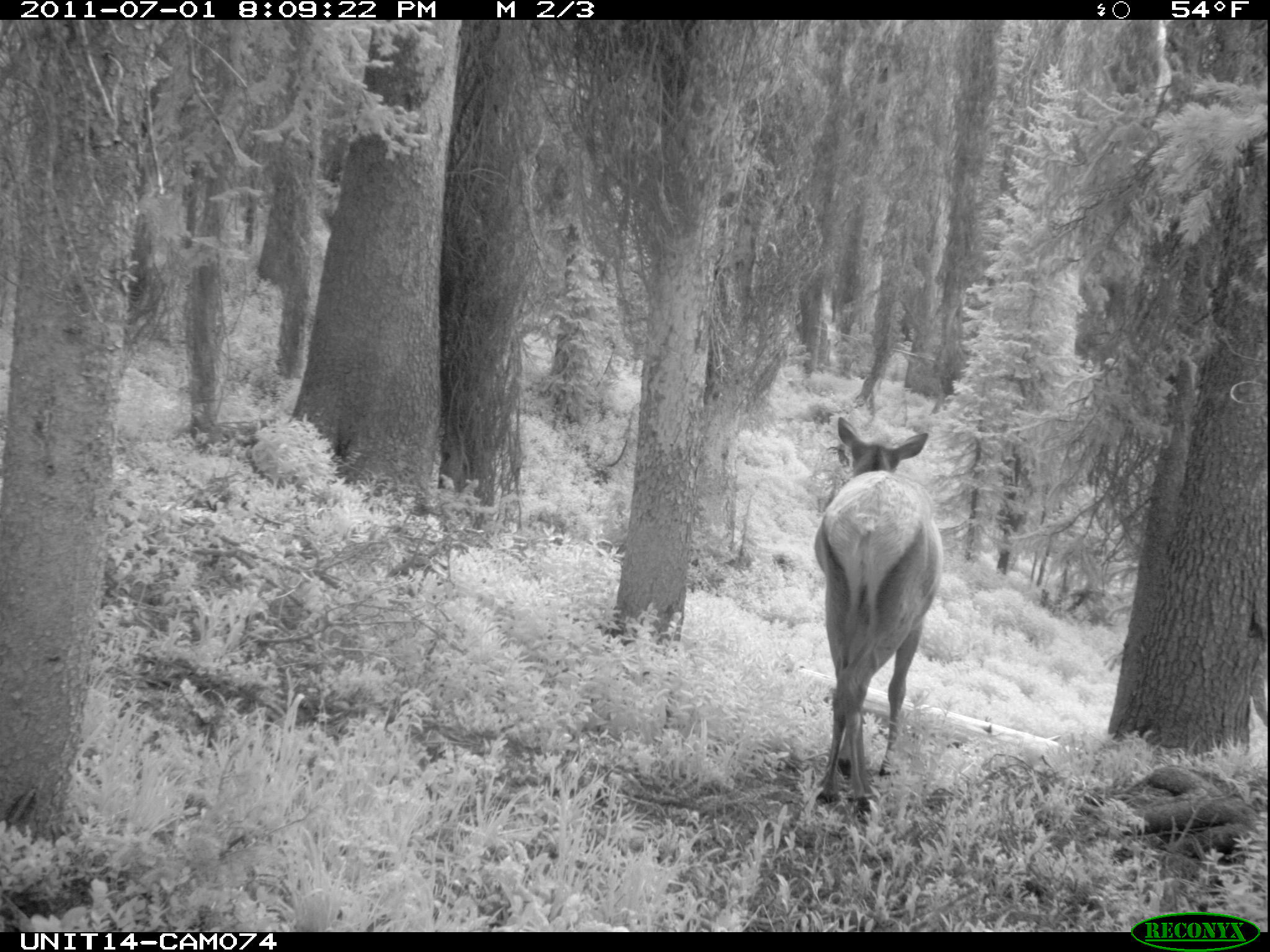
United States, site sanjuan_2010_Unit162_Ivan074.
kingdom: Animalia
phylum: Chordata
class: Mammalia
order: Artiodactyla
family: Cervidae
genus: Cervus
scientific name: Cervus elaphus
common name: red deer